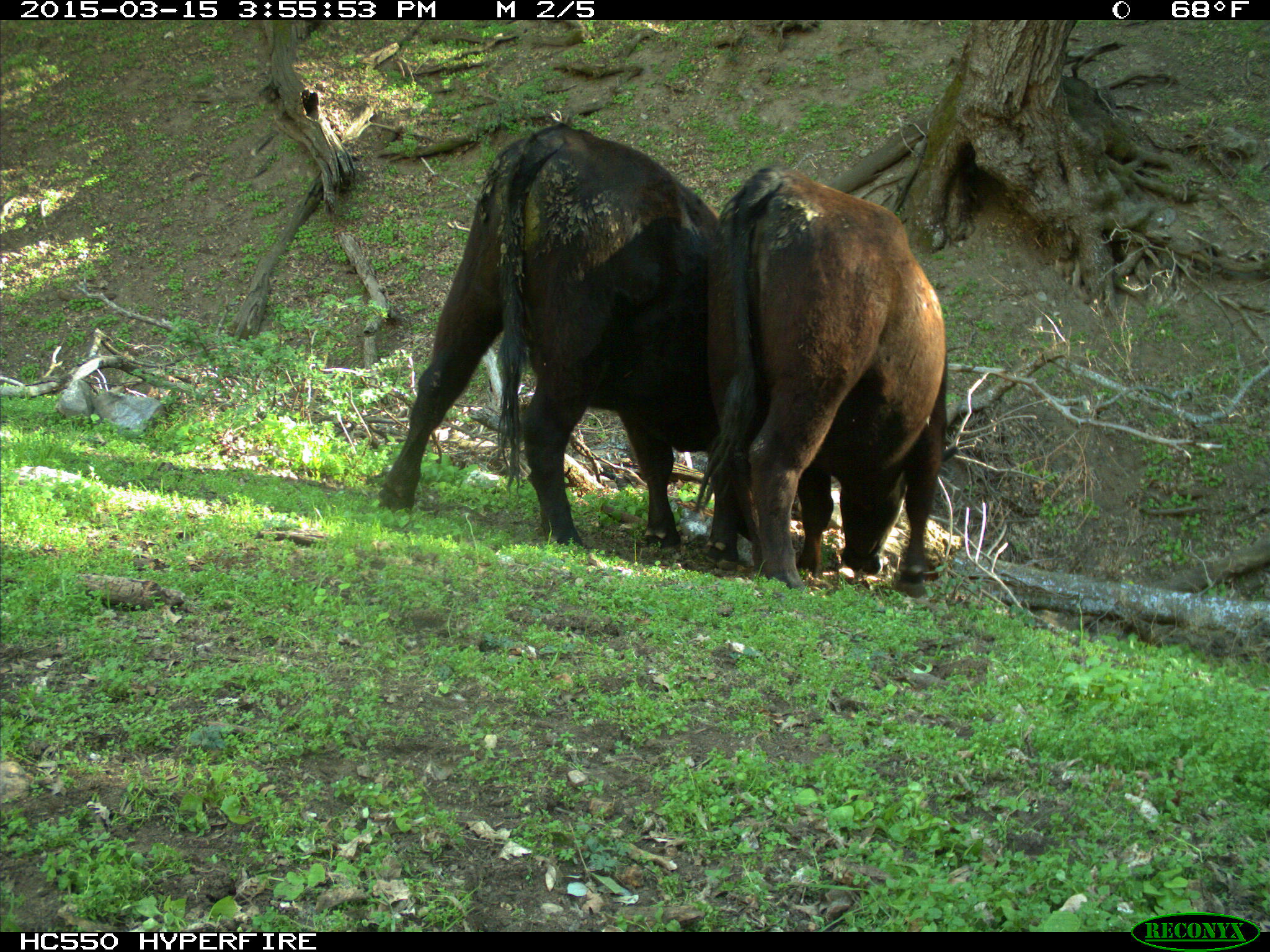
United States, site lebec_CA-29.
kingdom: Animalia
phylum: Chordata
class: Mammalia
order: Artiodactyla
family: Bovidae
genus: Bos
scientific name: Bos taurus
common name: domestic cow